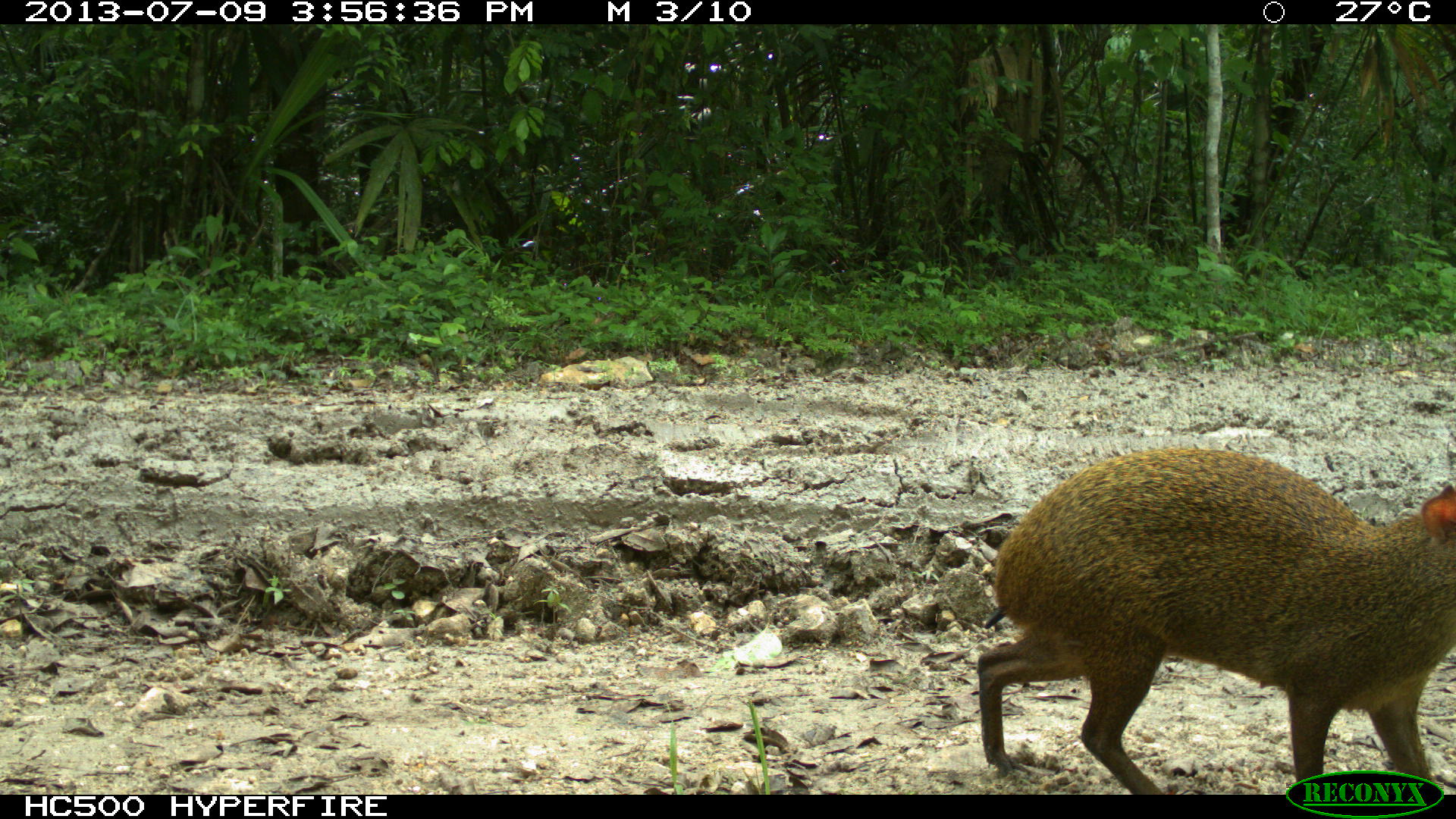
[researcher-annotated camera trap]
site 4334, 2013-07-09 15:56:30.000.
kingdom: Animalia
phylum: Chordata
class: Mammalia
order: Rodentia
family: Dasyproctidae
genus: Dasyprocta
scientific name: Dasyprocta punctata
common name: central american agouti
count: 1